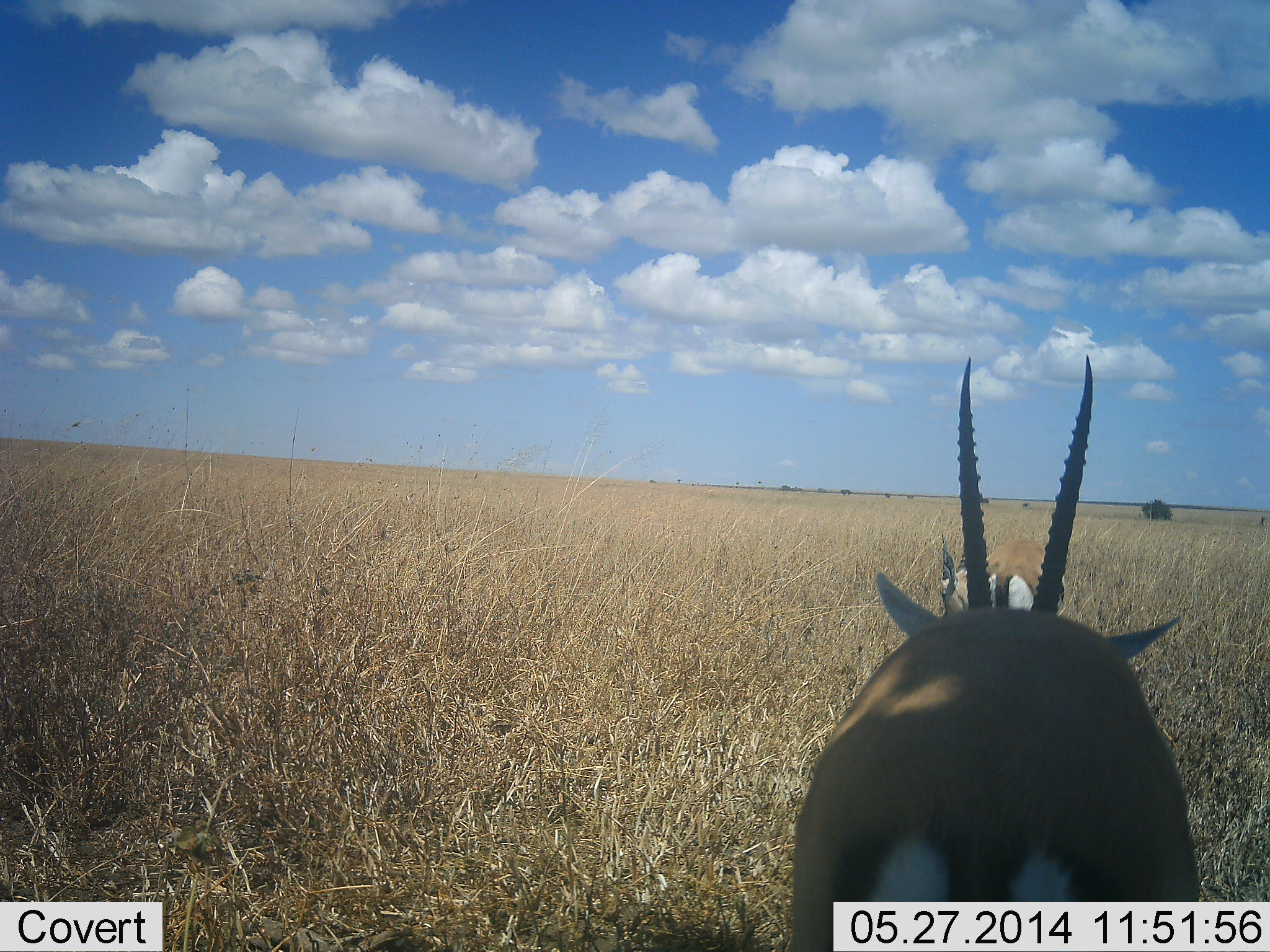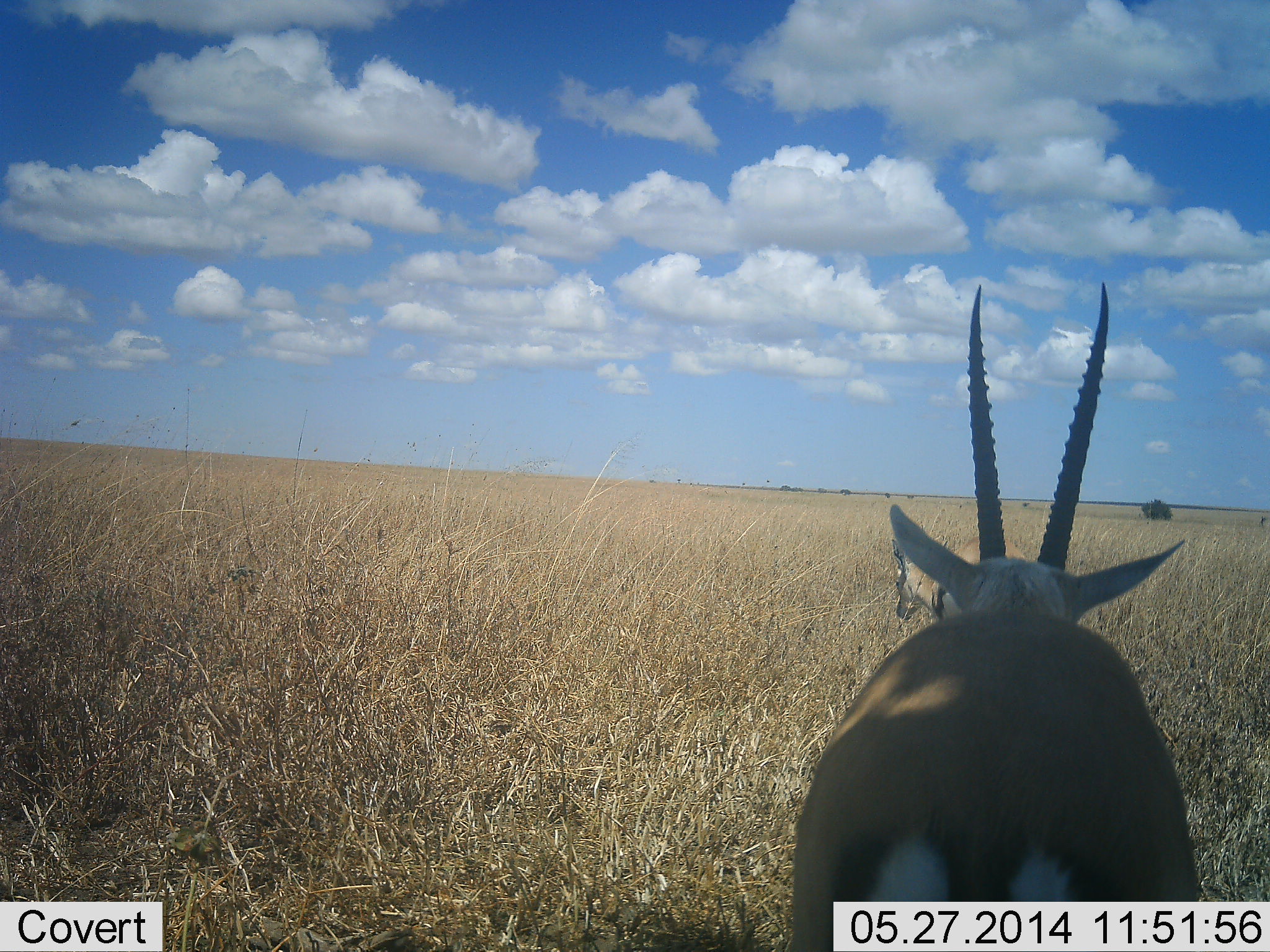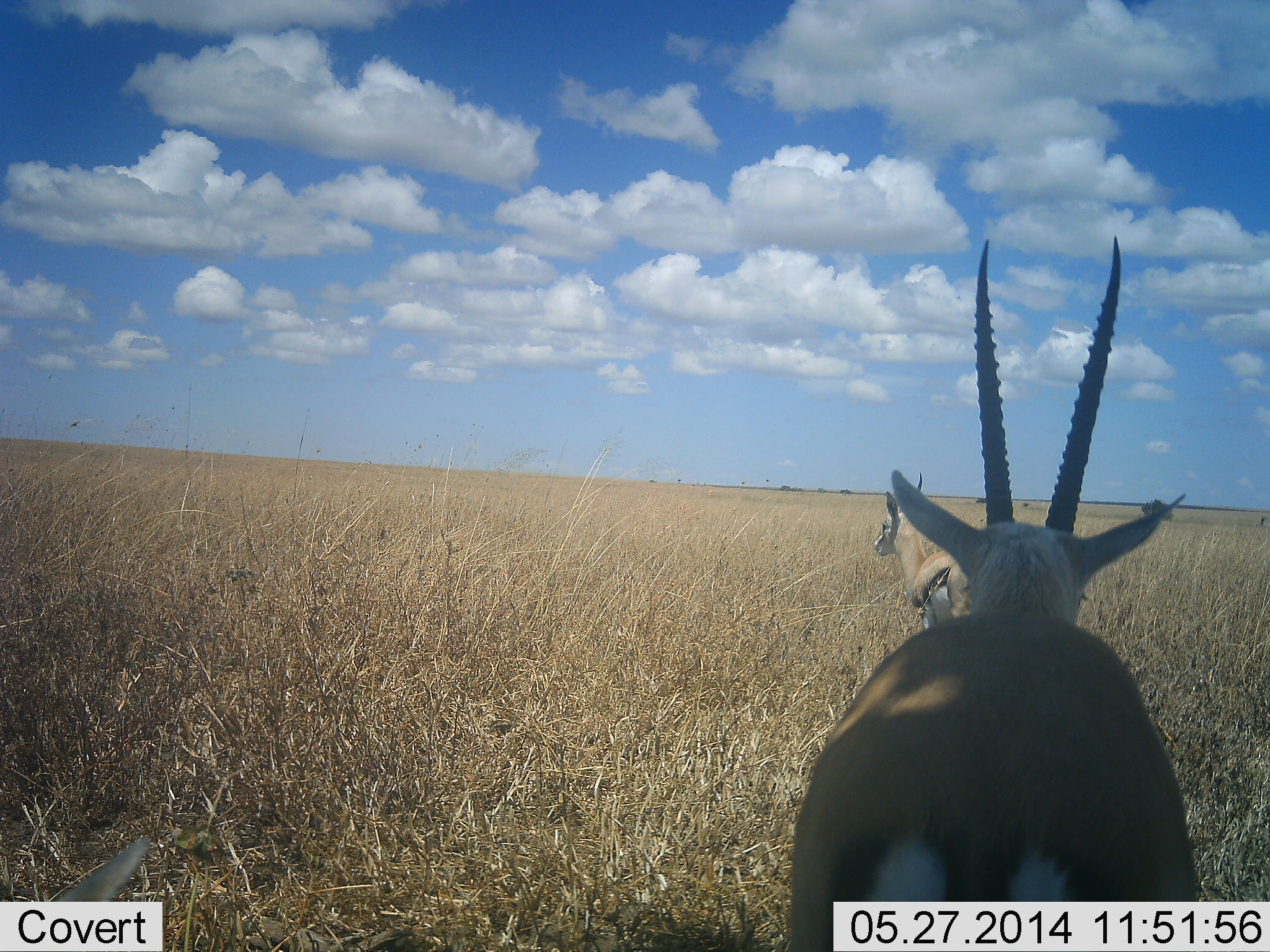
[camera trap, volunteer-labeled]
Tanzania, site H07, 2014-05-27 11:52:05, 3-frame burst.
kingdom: Animalia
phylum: Chordata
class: Mammalia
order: Artiodactyla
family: Bovidae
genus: Eudorcas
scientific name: Eudorcas thomsonii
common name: thomson's gazelle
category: gazellethomsons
Gazellethomsons (thomson's gazelle) (Eudorcas thomsonii), count 2. Behavior (volunteer vote fractions): standing 90%, resting 0%, moving 0%, interacting 0%. Young present (vote fraction): 0%. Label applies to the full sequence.